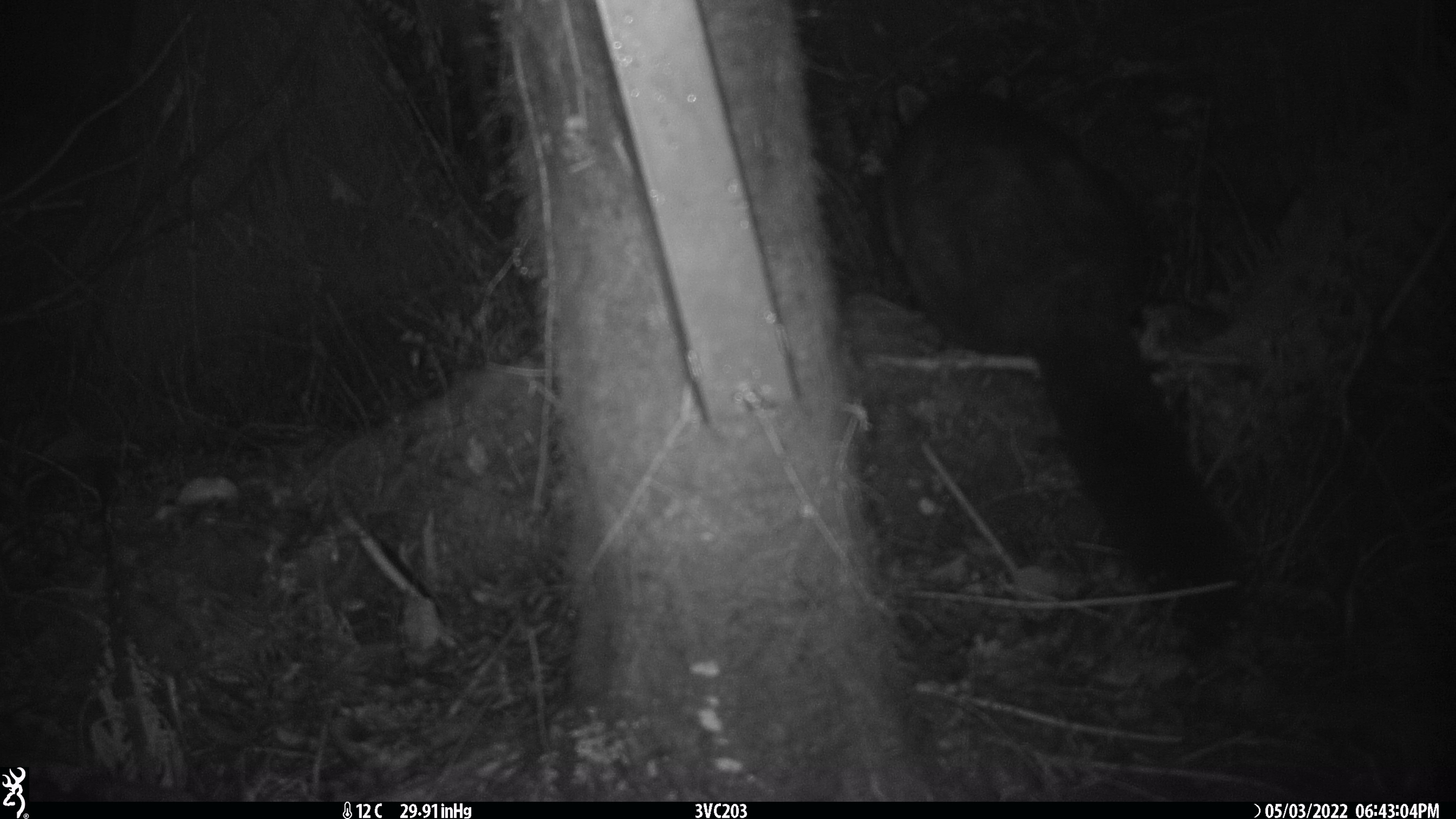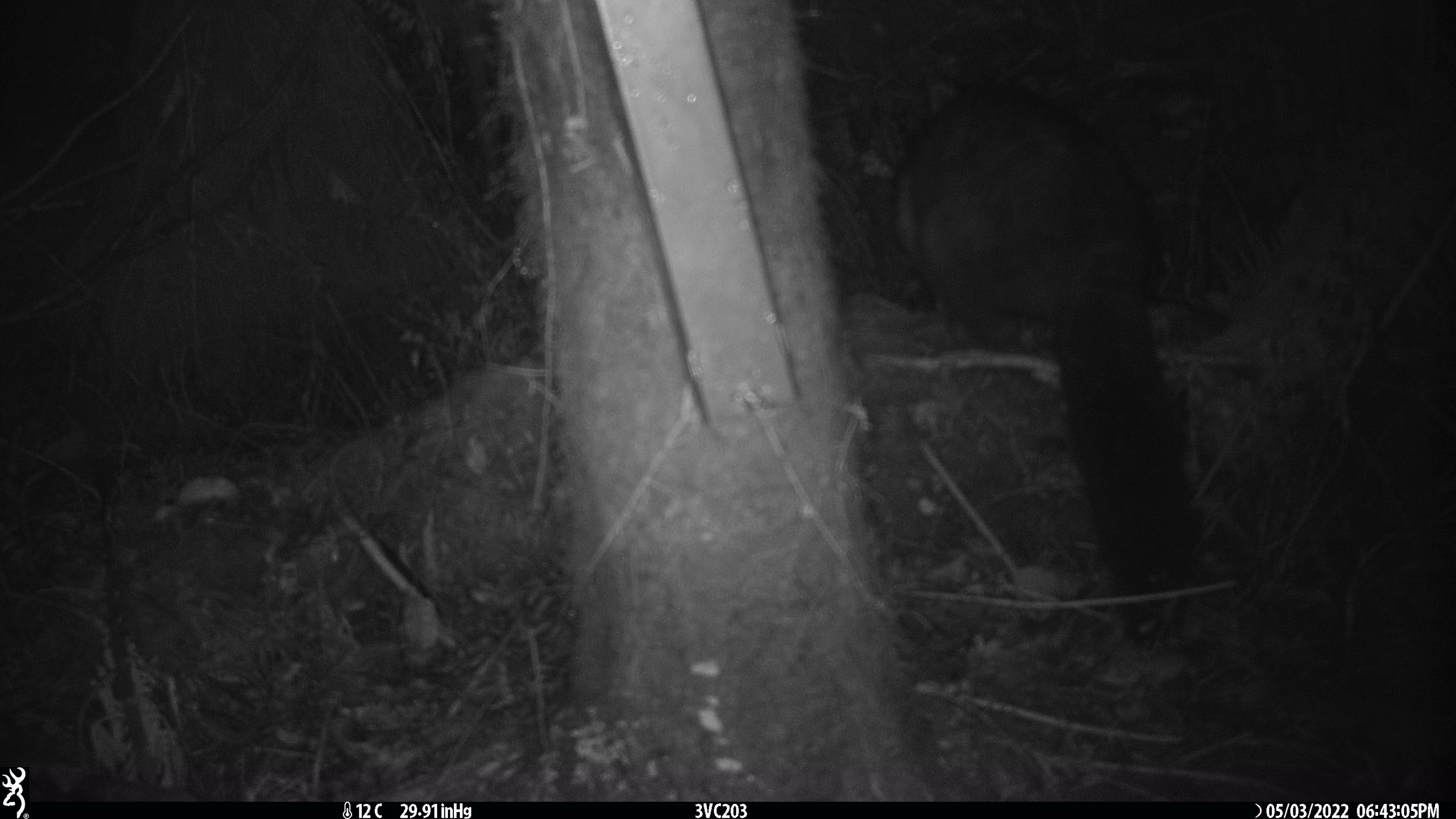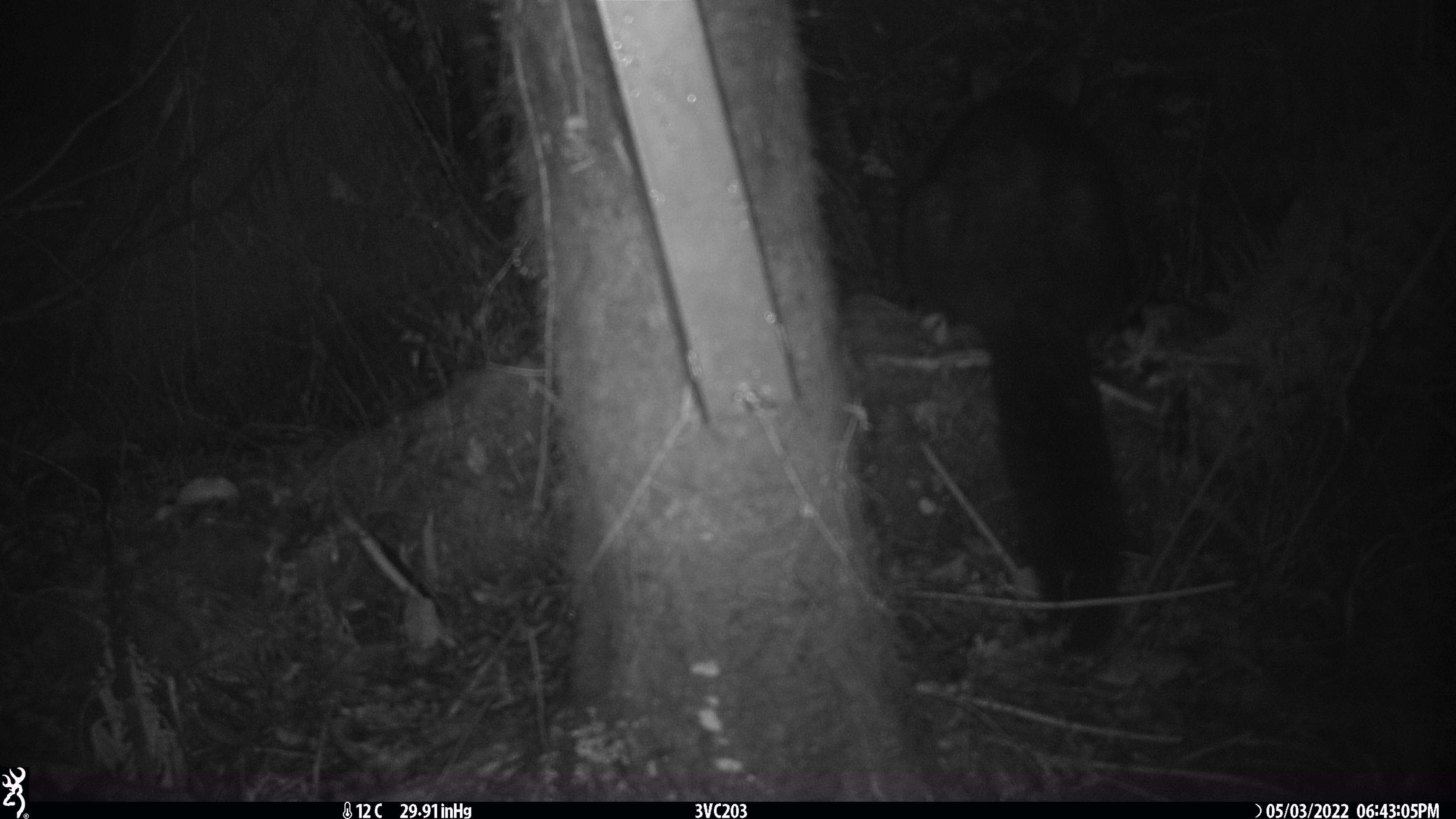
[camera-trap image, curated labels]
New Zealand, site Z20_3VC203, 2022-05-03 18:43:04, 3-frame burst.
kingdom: Animalia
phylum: Chordata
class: Mammalia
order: Diprotodontia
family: Phalangeridae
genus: Trichosurus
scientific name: Trichosurus vulpecula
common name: common brushtail possum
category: possum